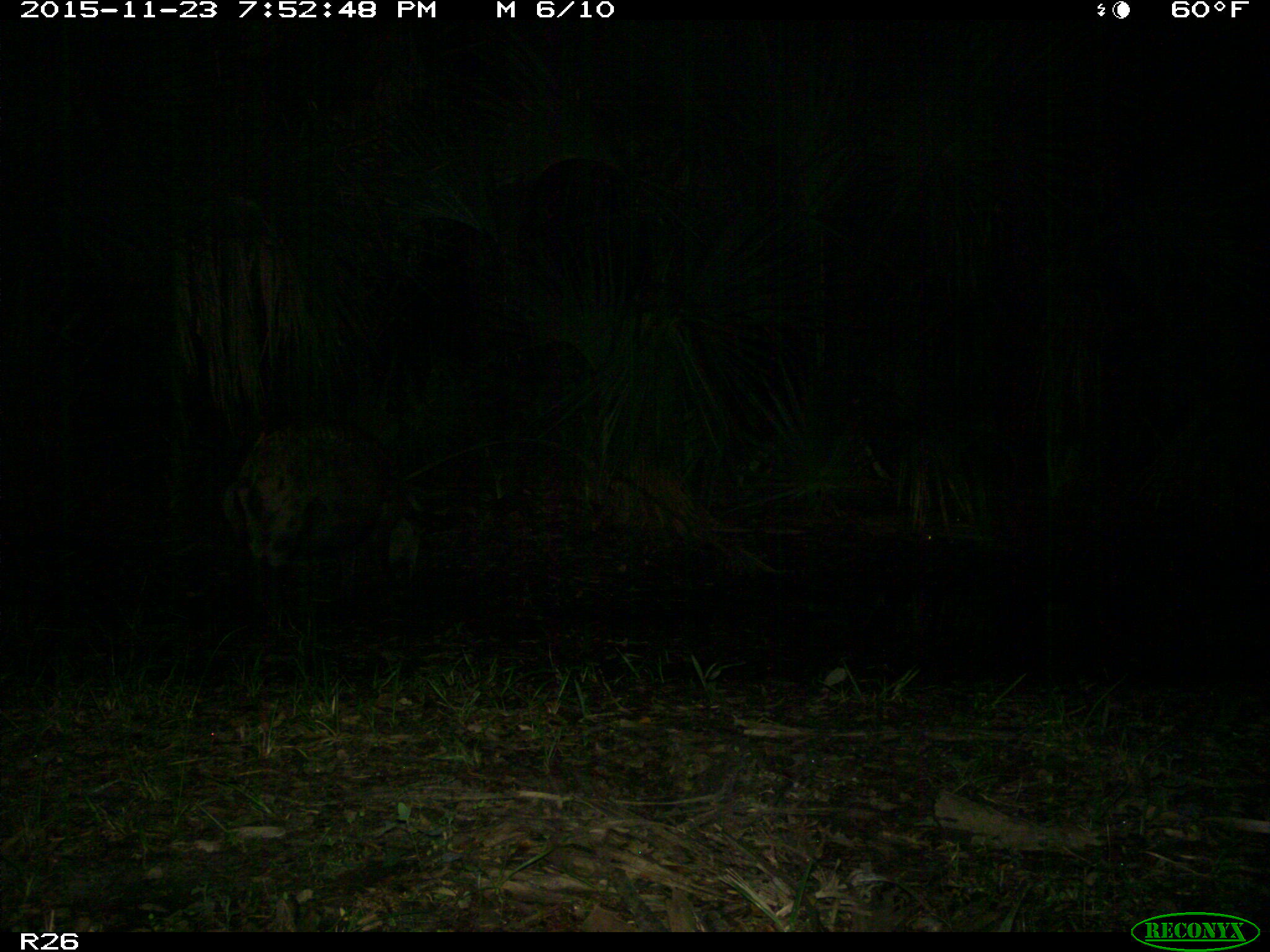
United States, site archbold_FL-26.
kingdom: Animalia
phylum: Chordata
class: Mammalia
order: Artiodactyla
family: Suidae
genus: Sus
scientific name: Sus scrofa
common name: wild boar